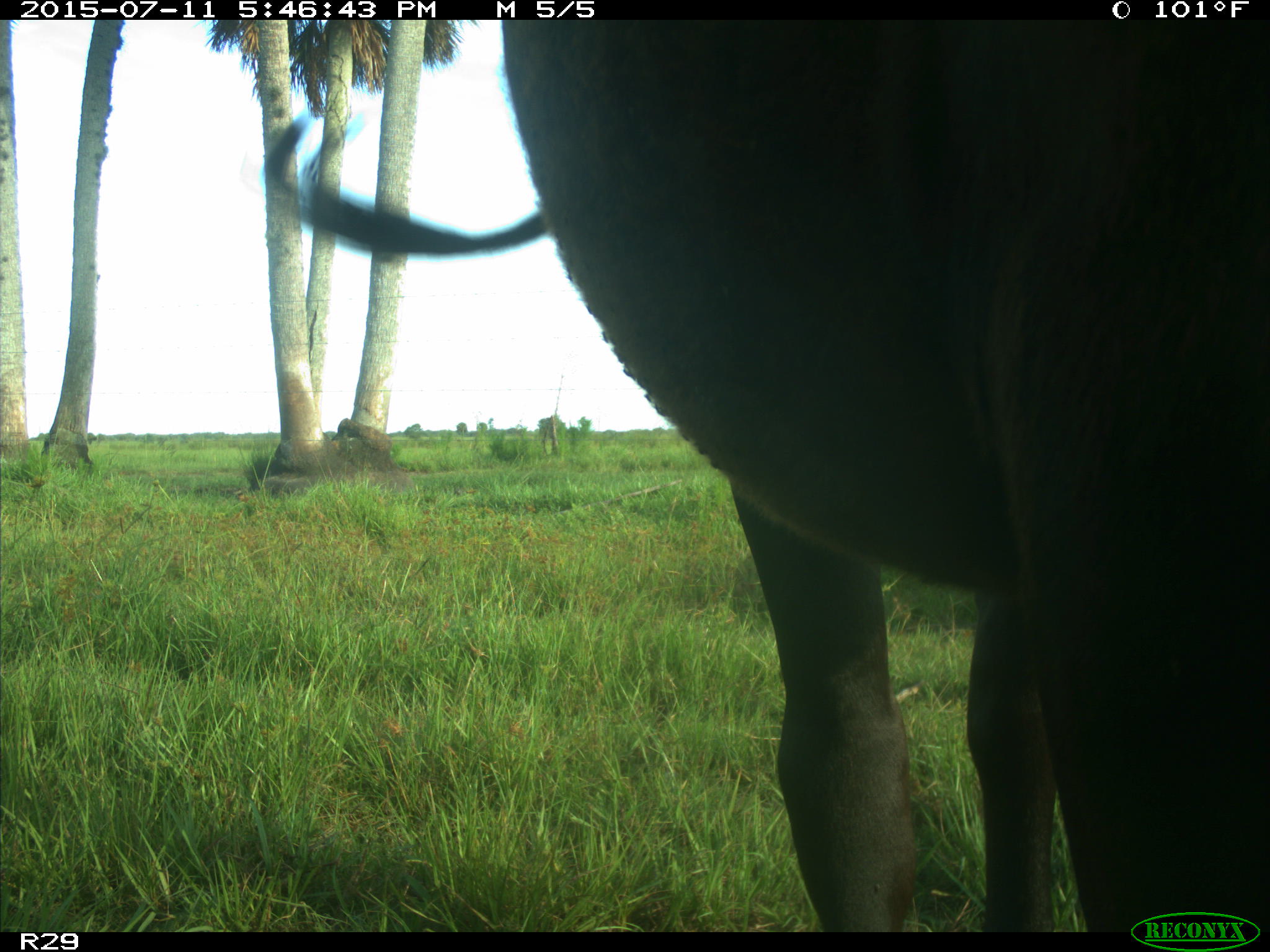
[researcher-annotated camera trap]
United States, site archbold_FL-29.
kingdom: Animalia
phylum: Chordata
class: Mammalia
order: Artiodactyla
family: Bovidae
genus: Bos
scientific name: Bos taurus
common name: domestic cow